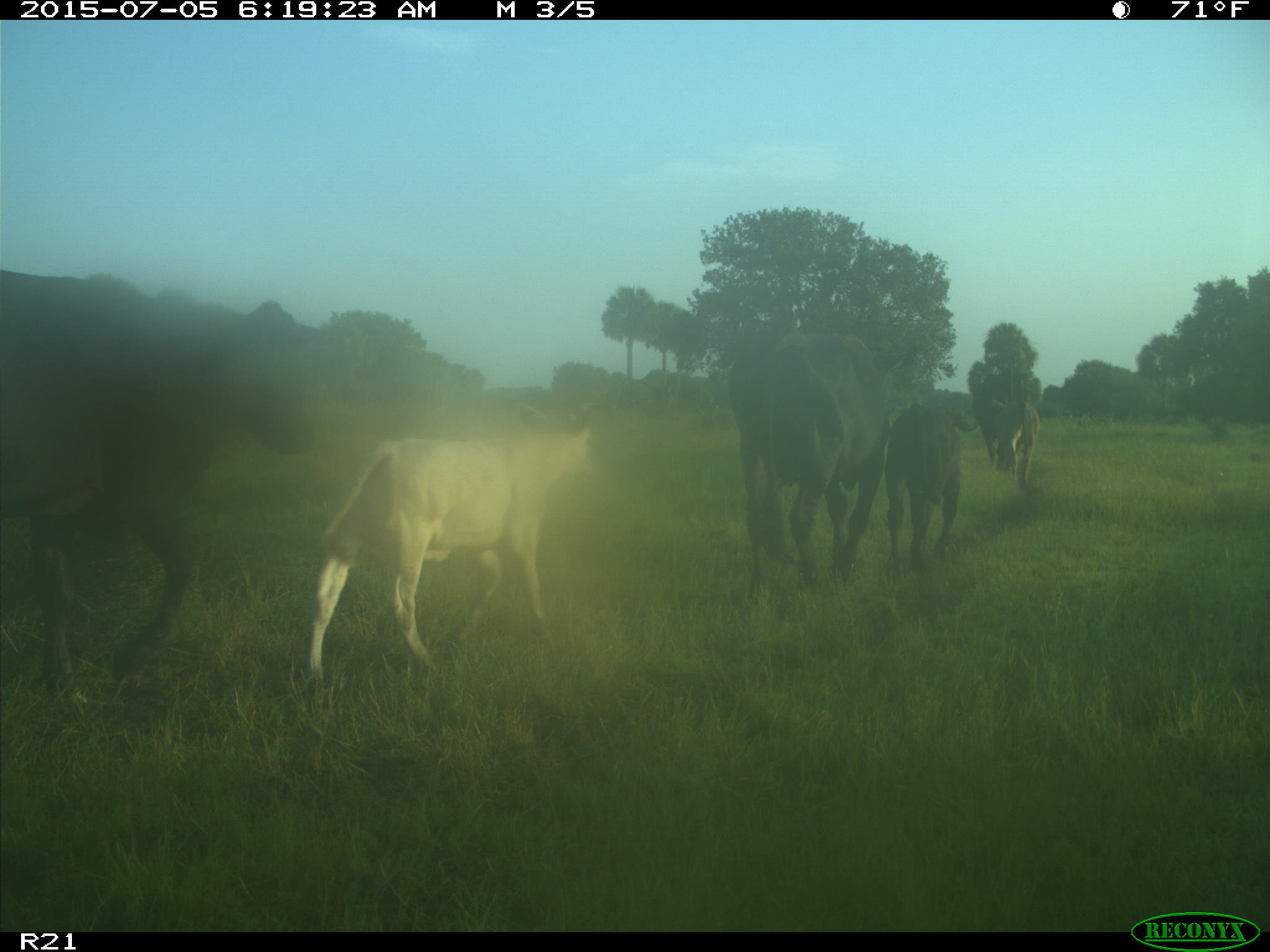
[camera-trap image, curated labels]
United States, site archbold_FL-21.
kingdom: Animalia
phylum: Chordata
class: Mammalia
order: Artiodactyla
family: Bovidae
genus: Bos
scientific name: Bos taurus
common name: domestic cow